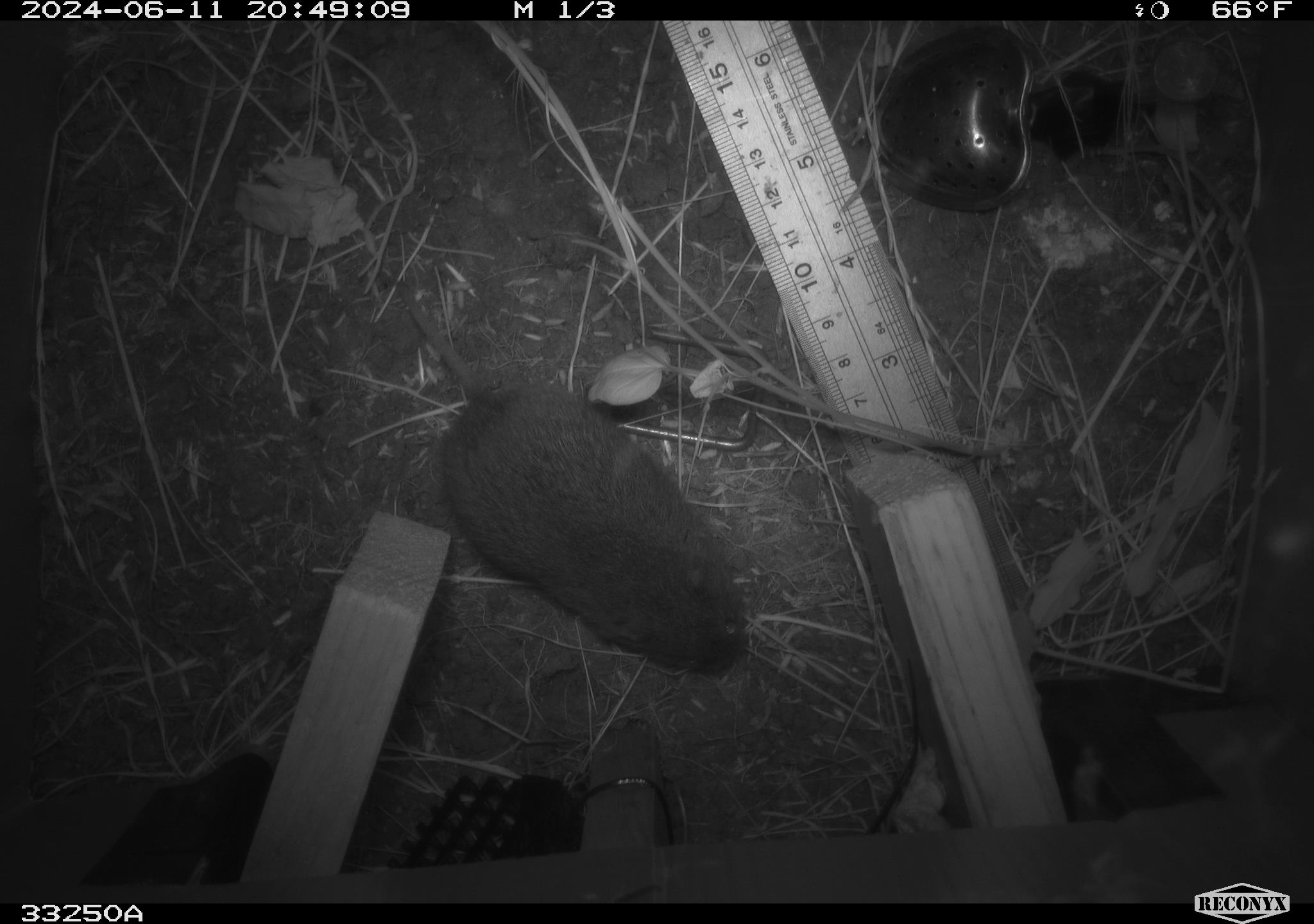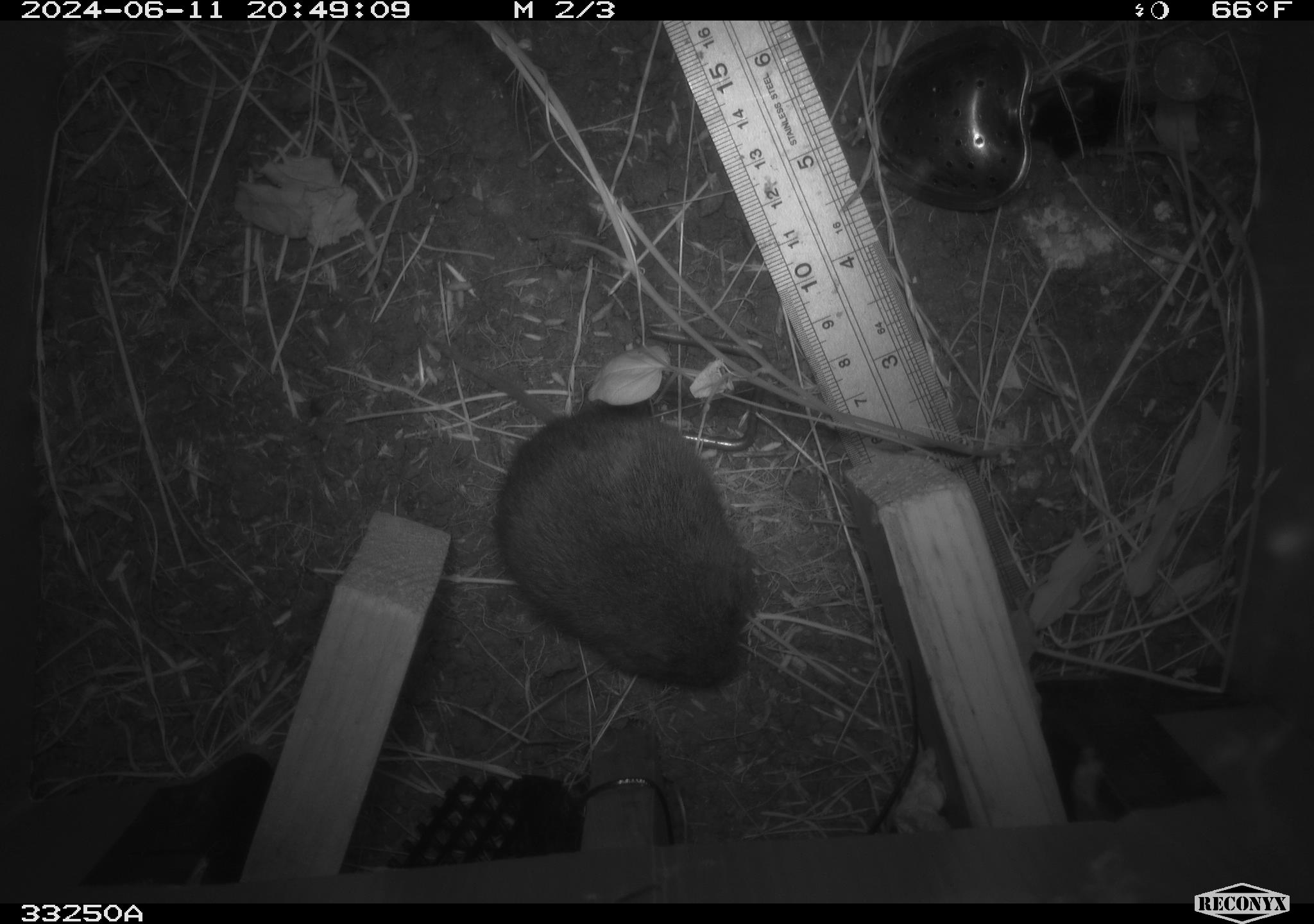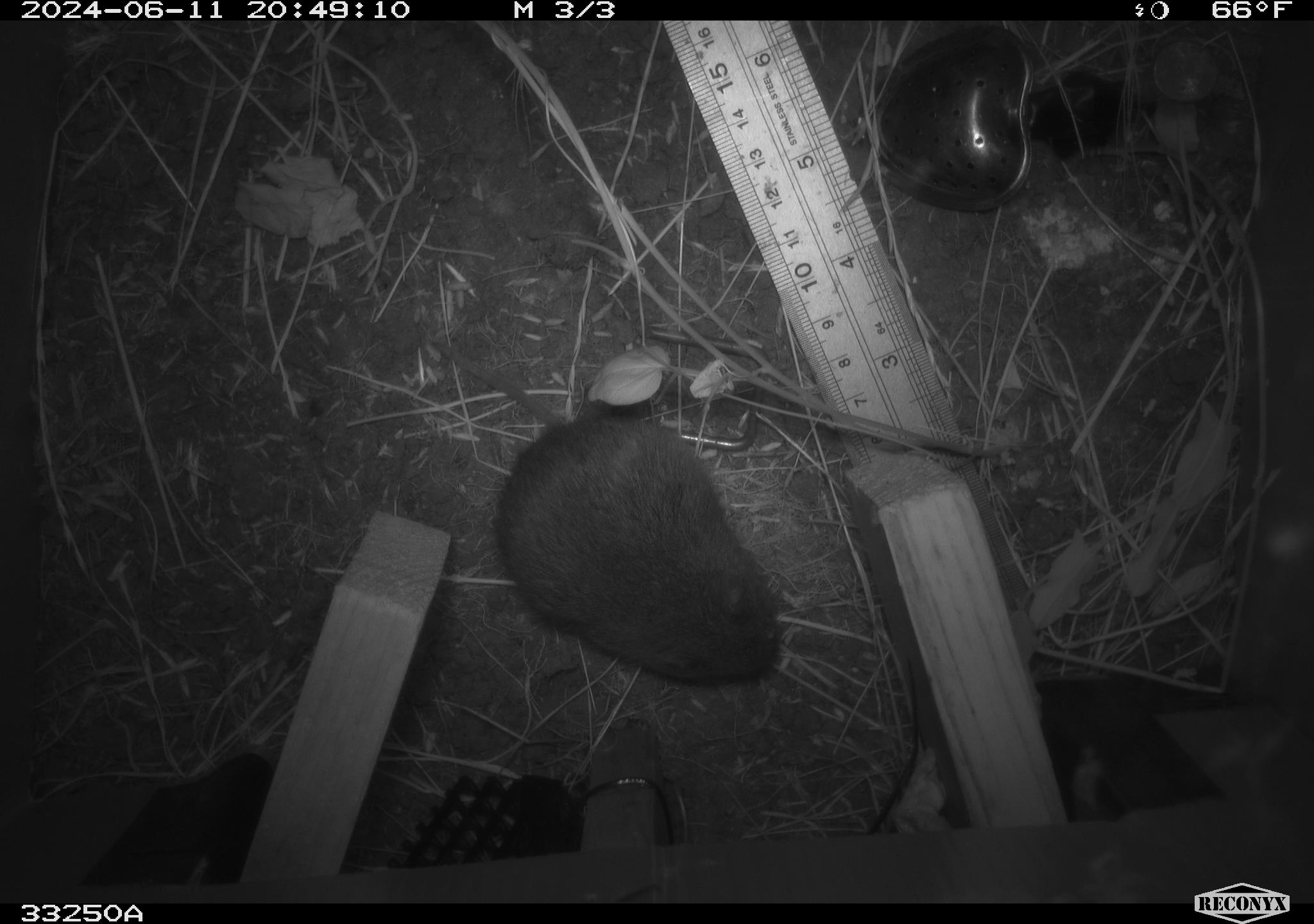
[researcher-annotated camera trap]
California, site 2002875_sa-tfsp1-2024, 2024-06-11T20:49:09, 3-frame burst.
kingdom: Animalia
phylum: Chordata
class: Mammalia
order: Rodentia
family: Cricetidae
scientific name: Arvicolinae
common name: voles, lemmings, and muskrats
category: arvicolinae subfamily